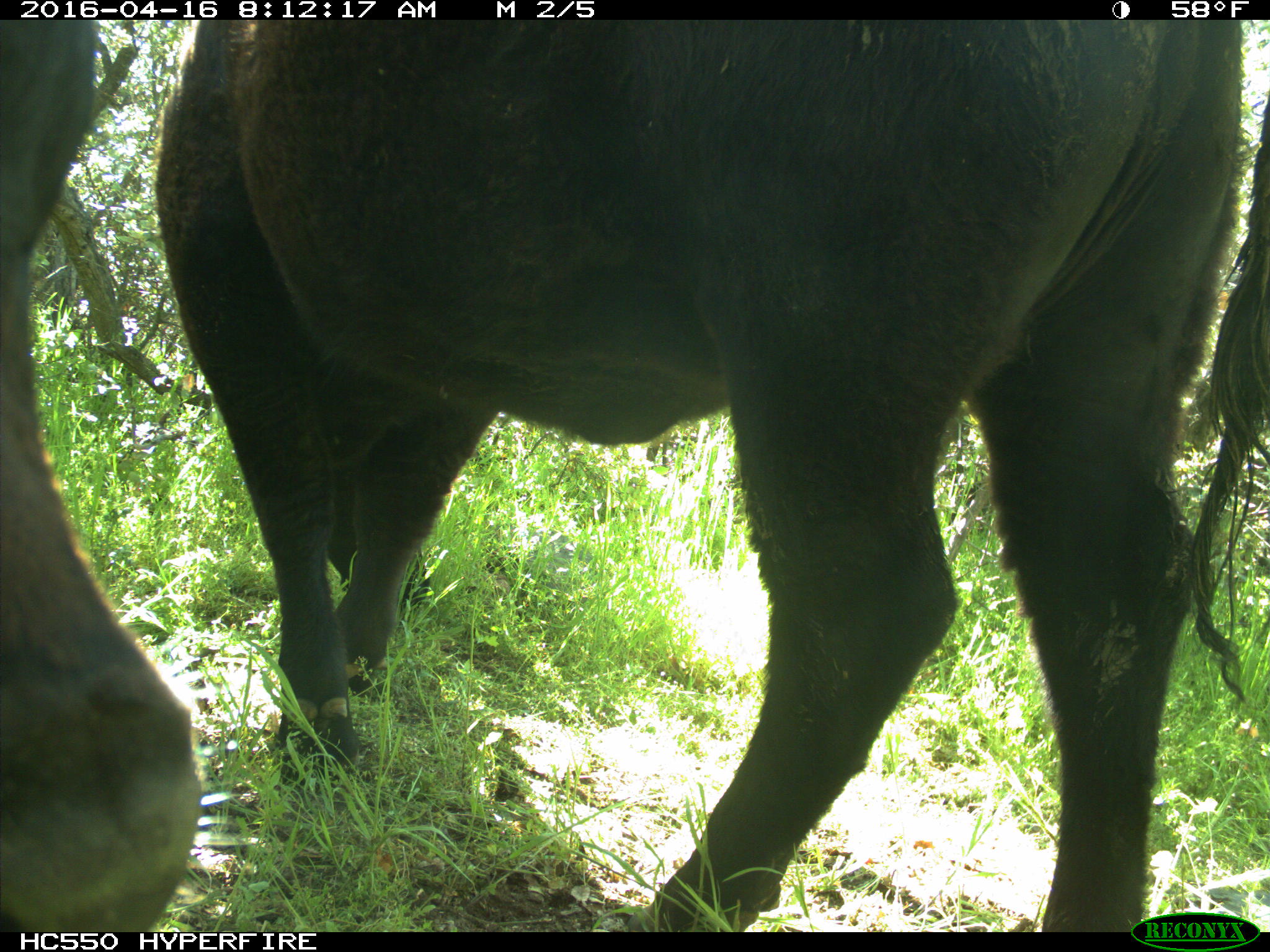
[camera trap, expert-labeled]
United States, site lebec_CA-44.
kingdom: Animalia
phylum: Chordata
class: Mammalia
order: Artiodactyla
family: Bovidae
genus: Bos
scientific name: Bos taurus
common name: domestic cow